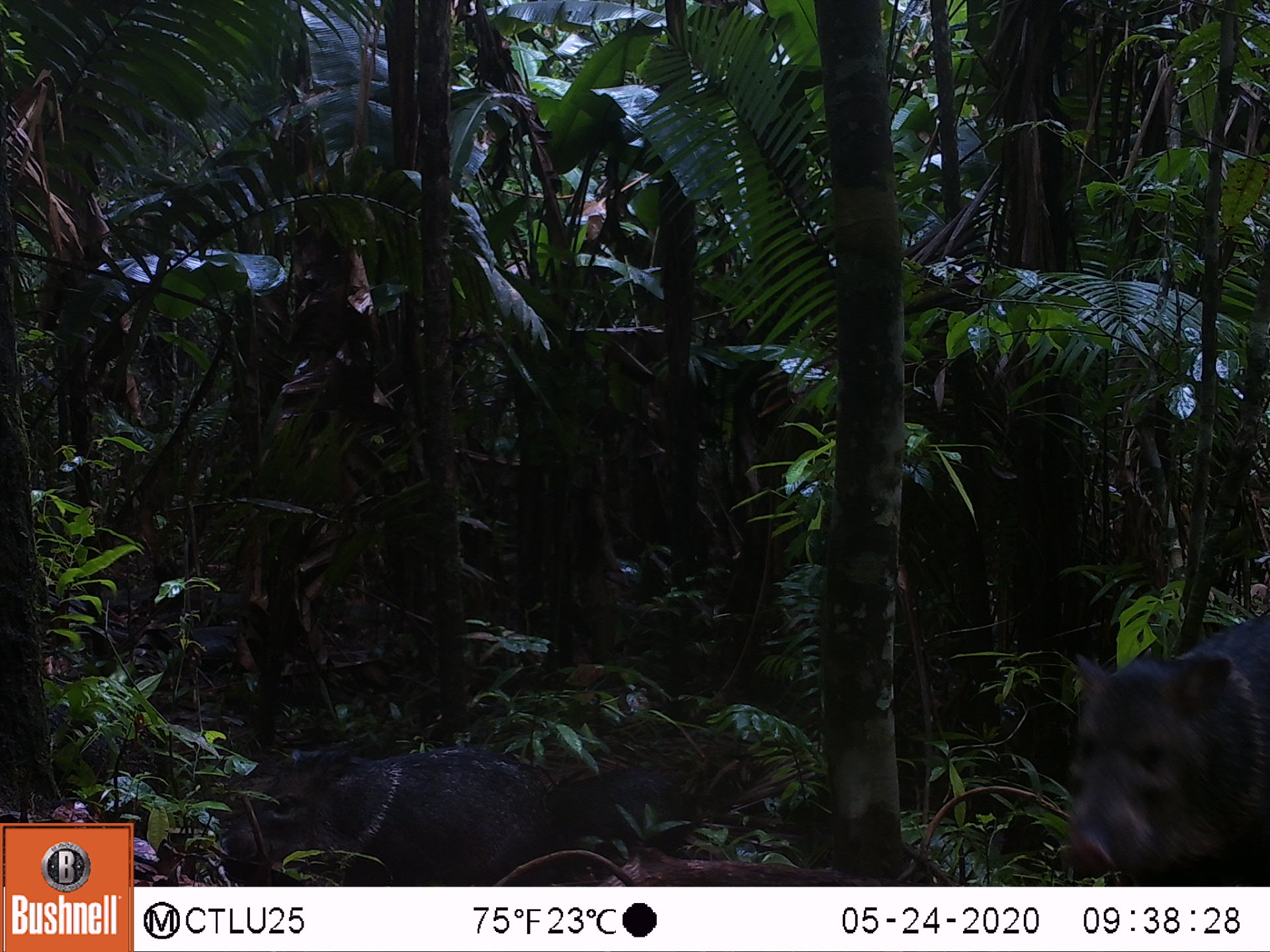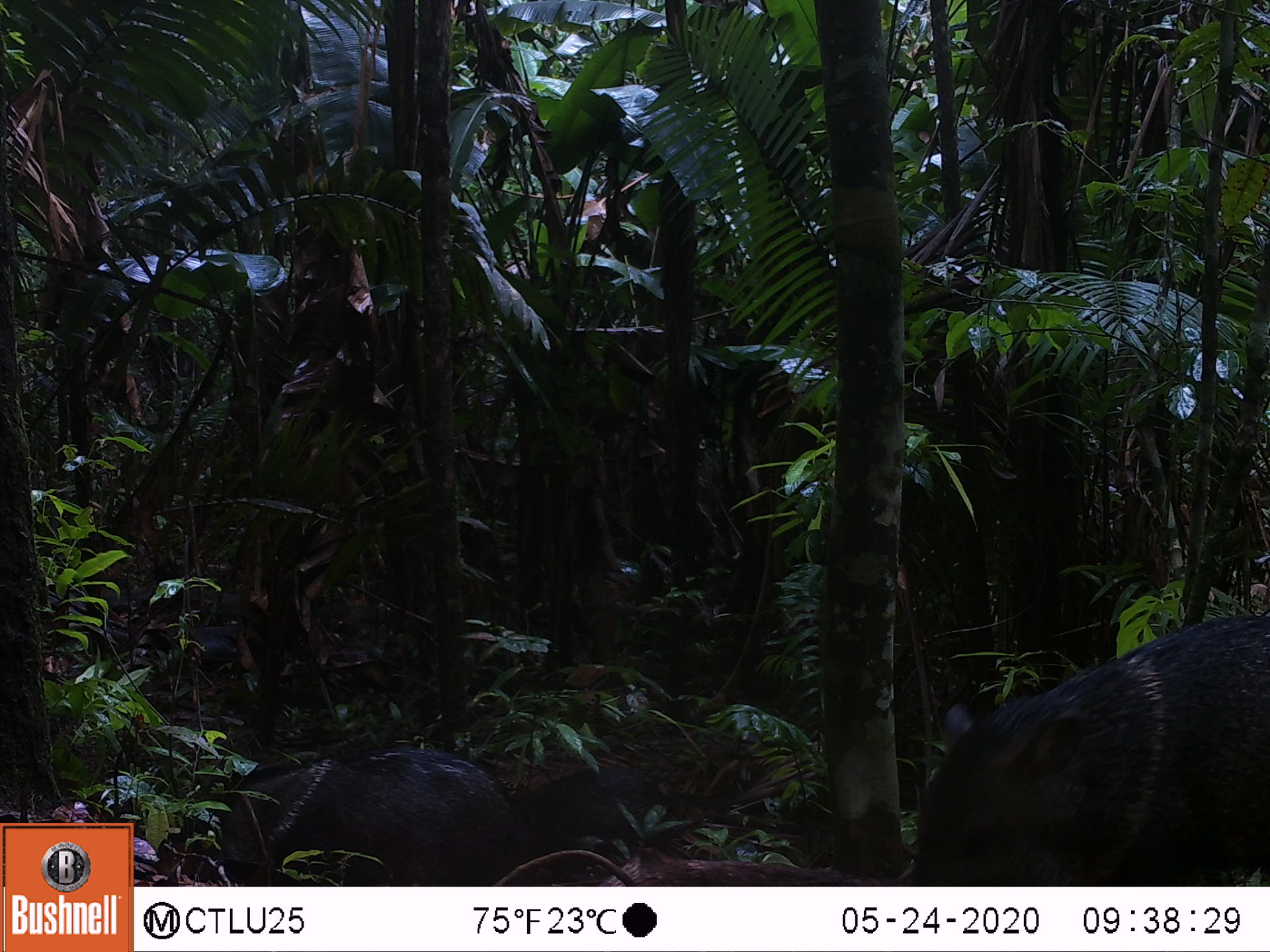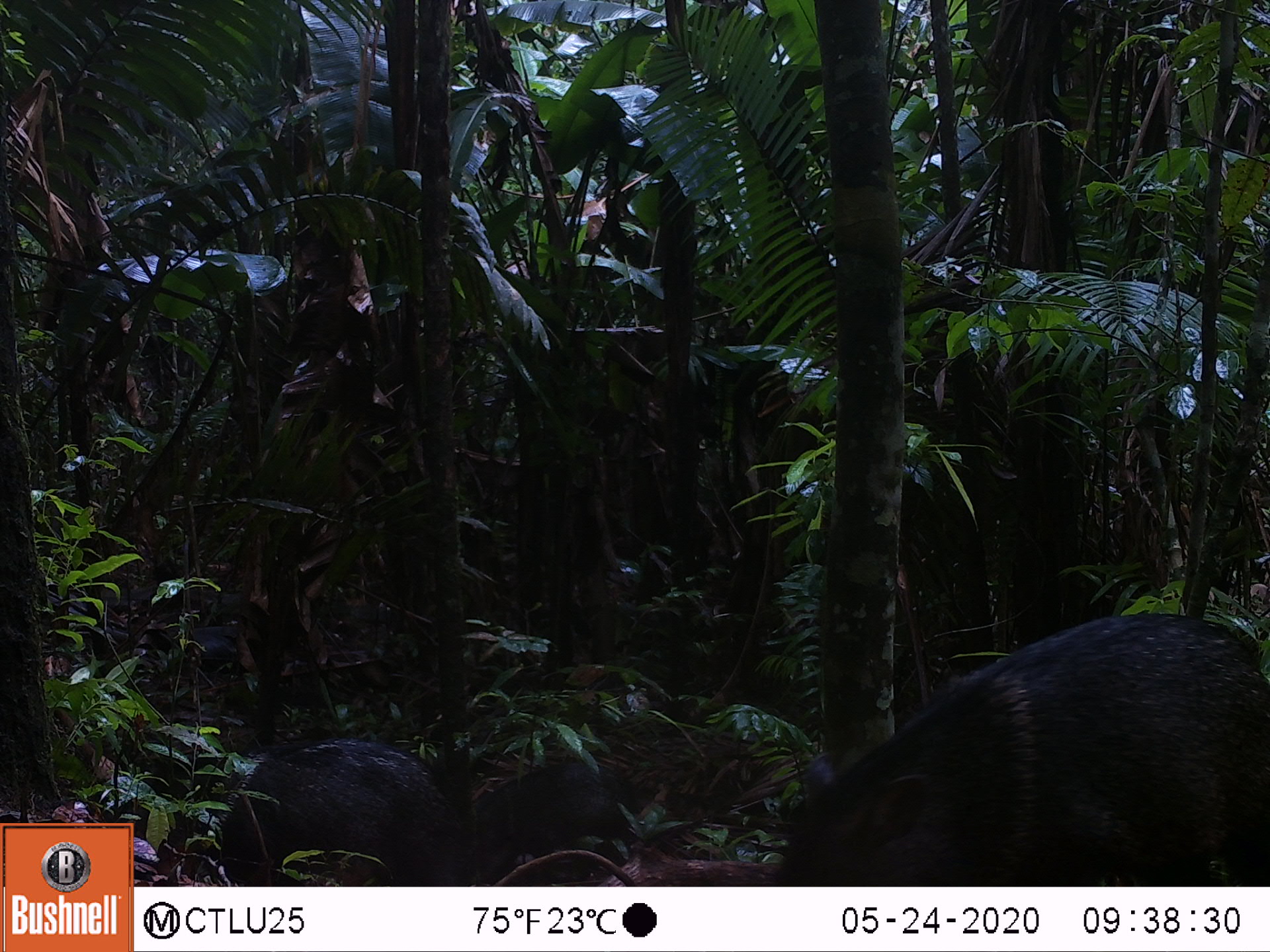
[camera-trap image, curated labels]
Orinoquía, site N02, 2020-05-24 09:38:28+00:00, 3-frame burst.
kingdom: Animalia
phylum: Chordata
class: Mammalia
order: Artiodactyla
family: Tayassuidae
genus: Pecari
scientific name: Pecari tajacu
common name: collared peccary